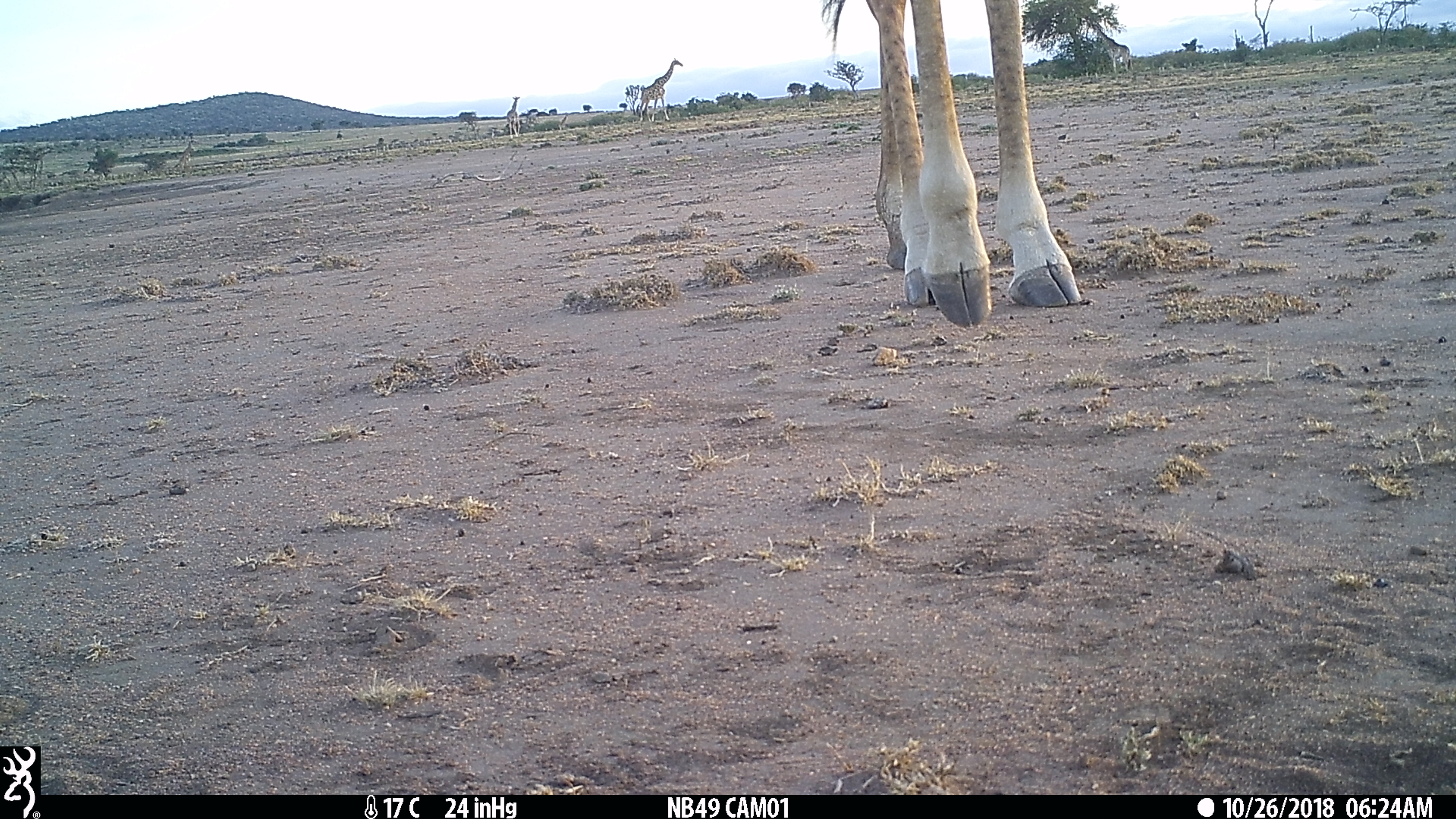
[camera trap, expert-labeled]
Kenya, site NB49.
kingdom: Animalia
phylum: Chordata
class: Mammalia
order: Artiodactyla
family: Giraffidae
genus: Giraffa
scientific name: Giraffa camelopardalis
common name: northern giraffe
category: giraffe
Giraffe (northern giraffe) (Giraffa camelopardalis).